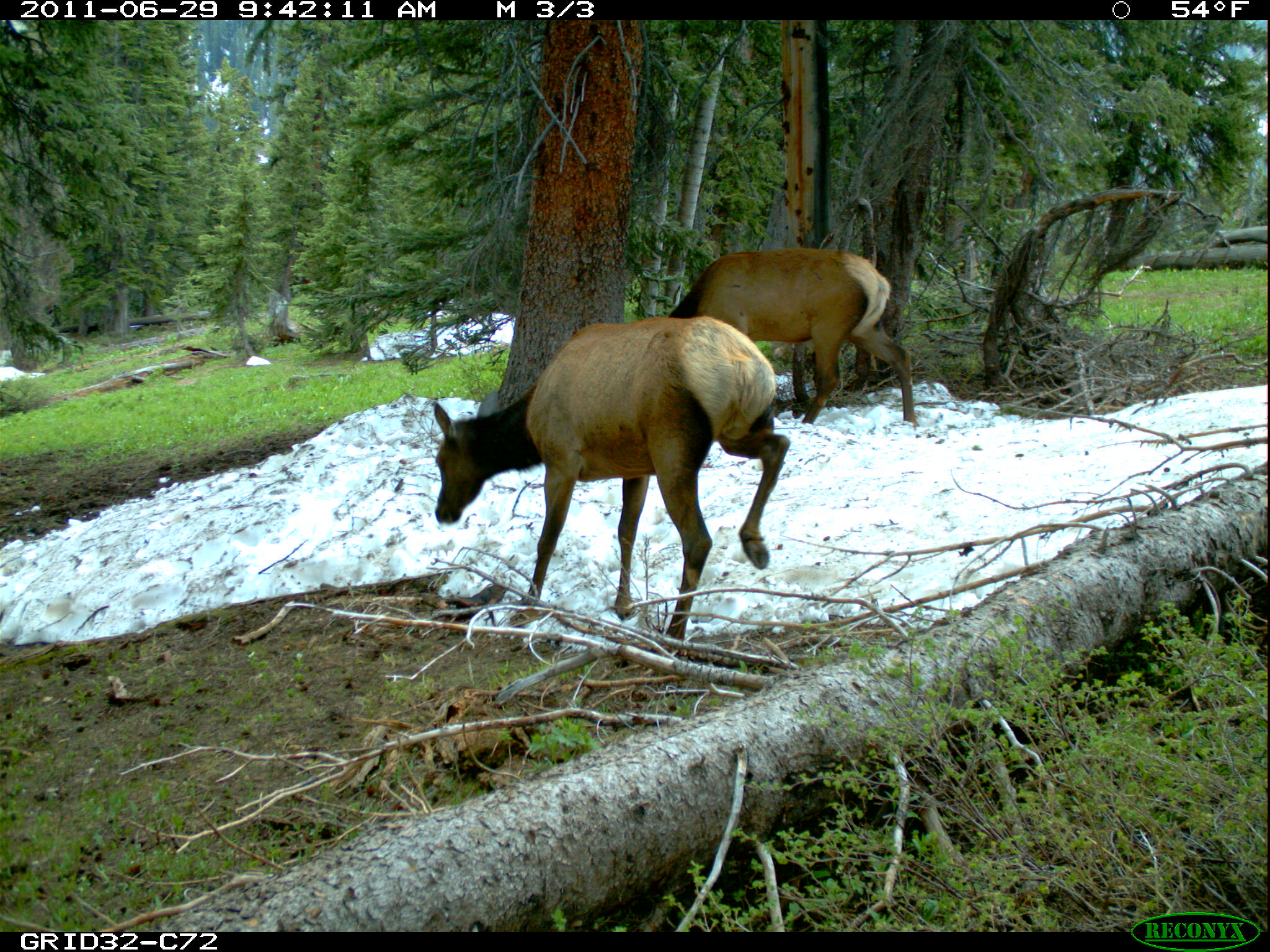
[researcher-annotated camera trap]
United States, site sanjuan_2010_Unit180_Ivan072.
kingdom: Animalia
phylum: Chordata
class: Mammalia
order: Artiodactyla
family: Cervidae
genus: Cervus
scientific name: Cervus elaphus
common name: red deer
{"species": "Cervus elaphus (red deer)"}